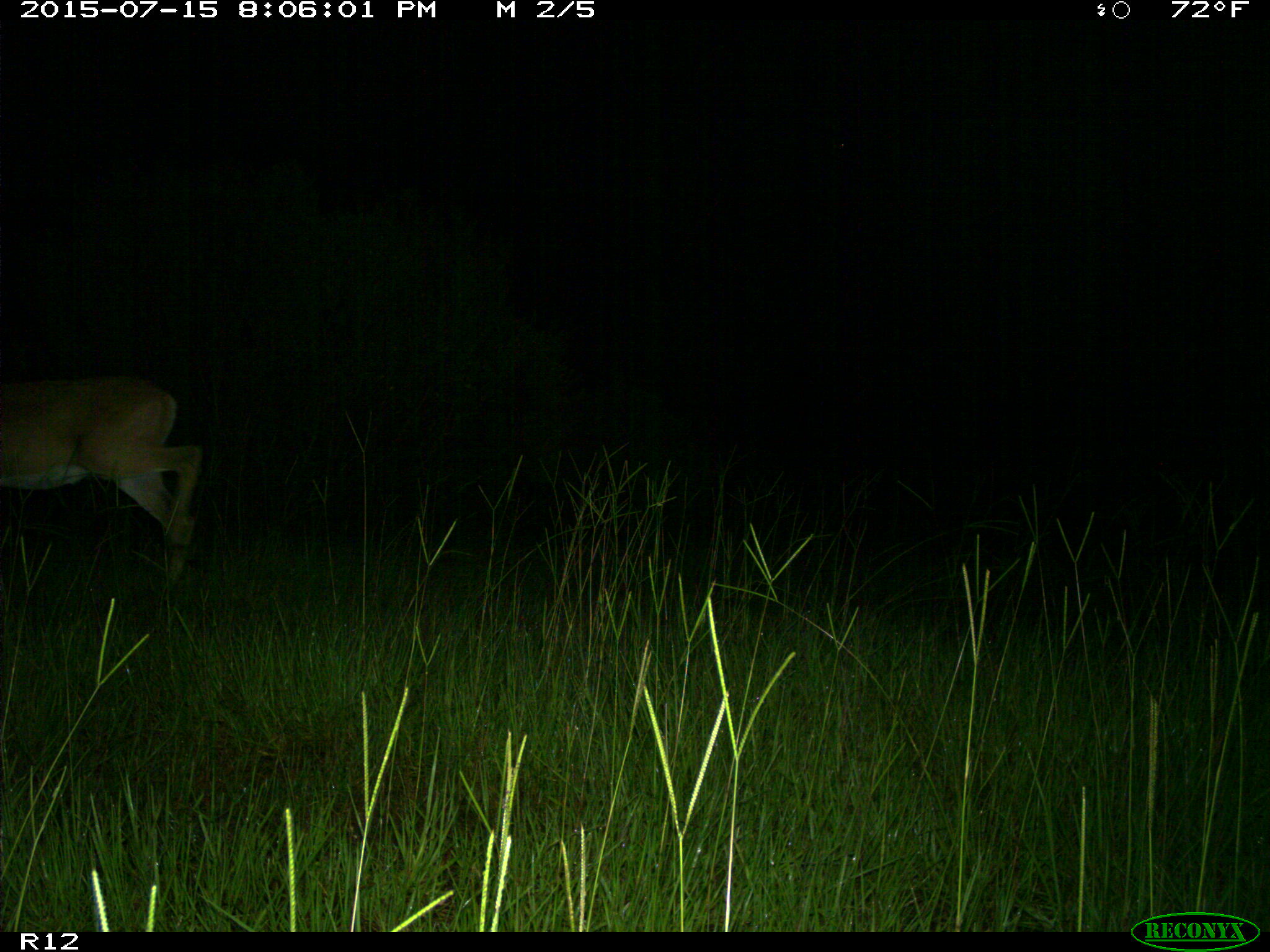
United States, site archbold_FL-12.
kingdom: Animalia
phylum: Chordata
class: Mammalia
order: Artiodactyla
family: Cervidae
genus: Odocoileus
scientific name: Odocoileus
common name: deer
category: unidentified deer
Unidentified deer (deer) (Odocoileus).